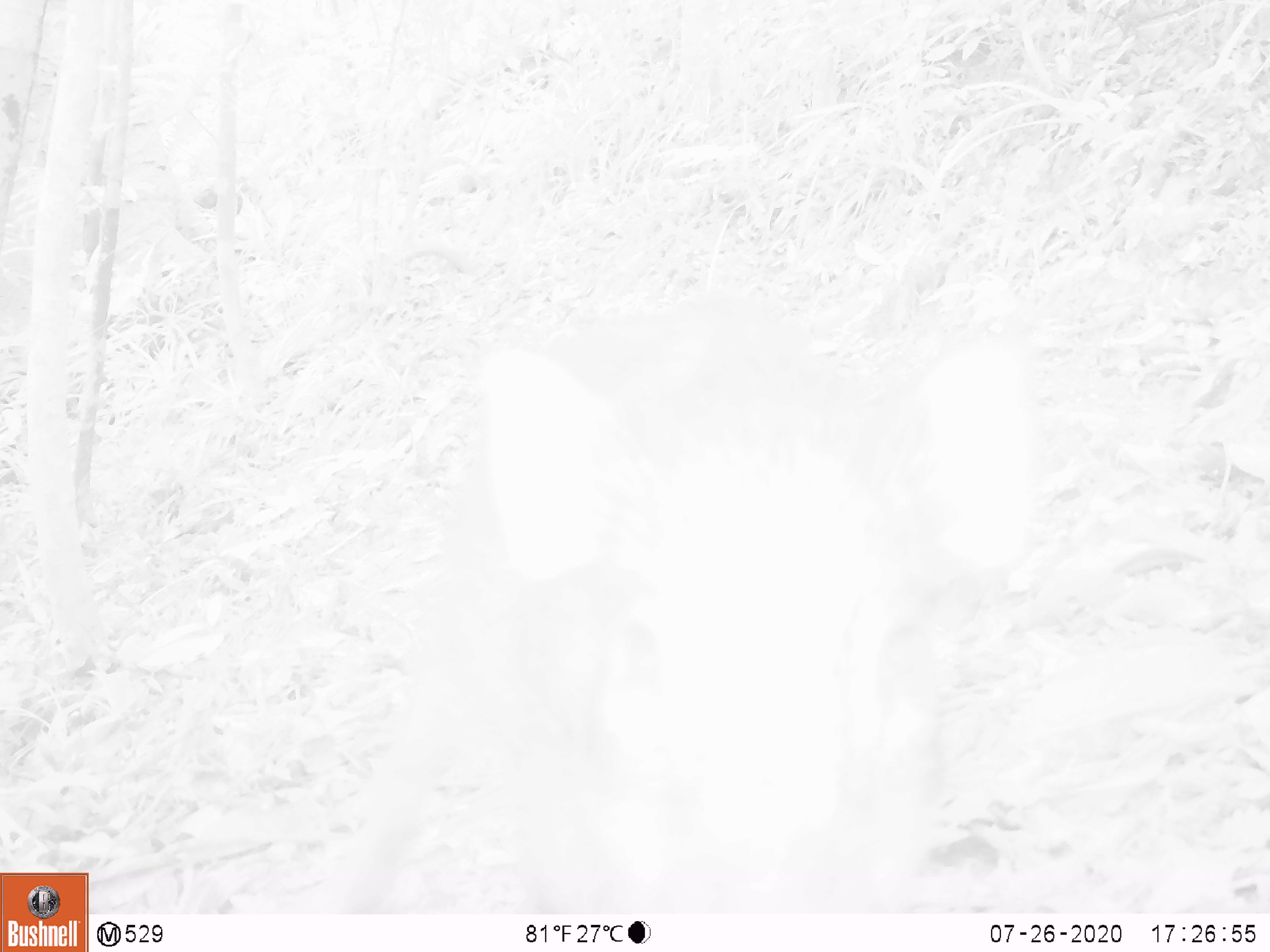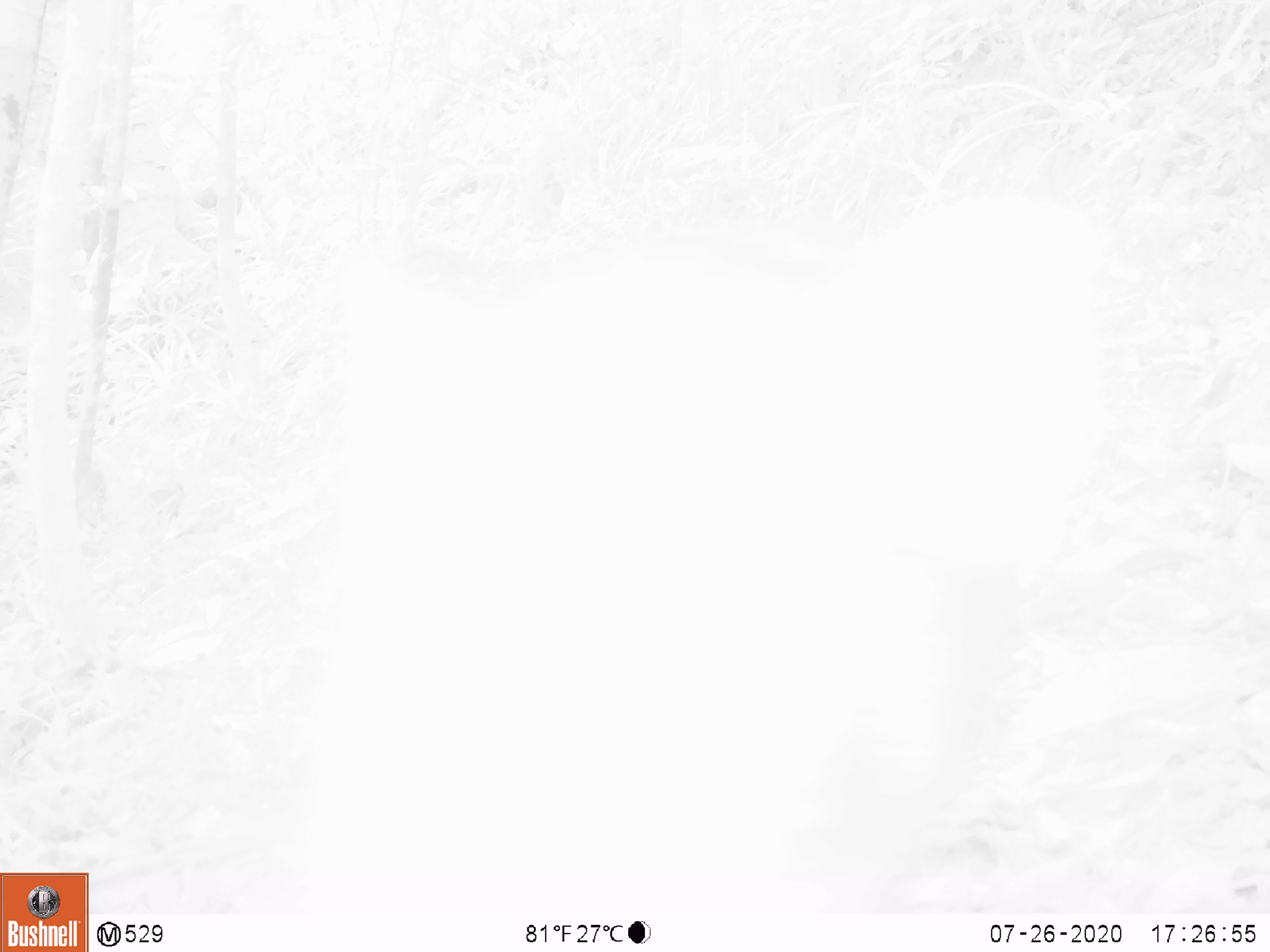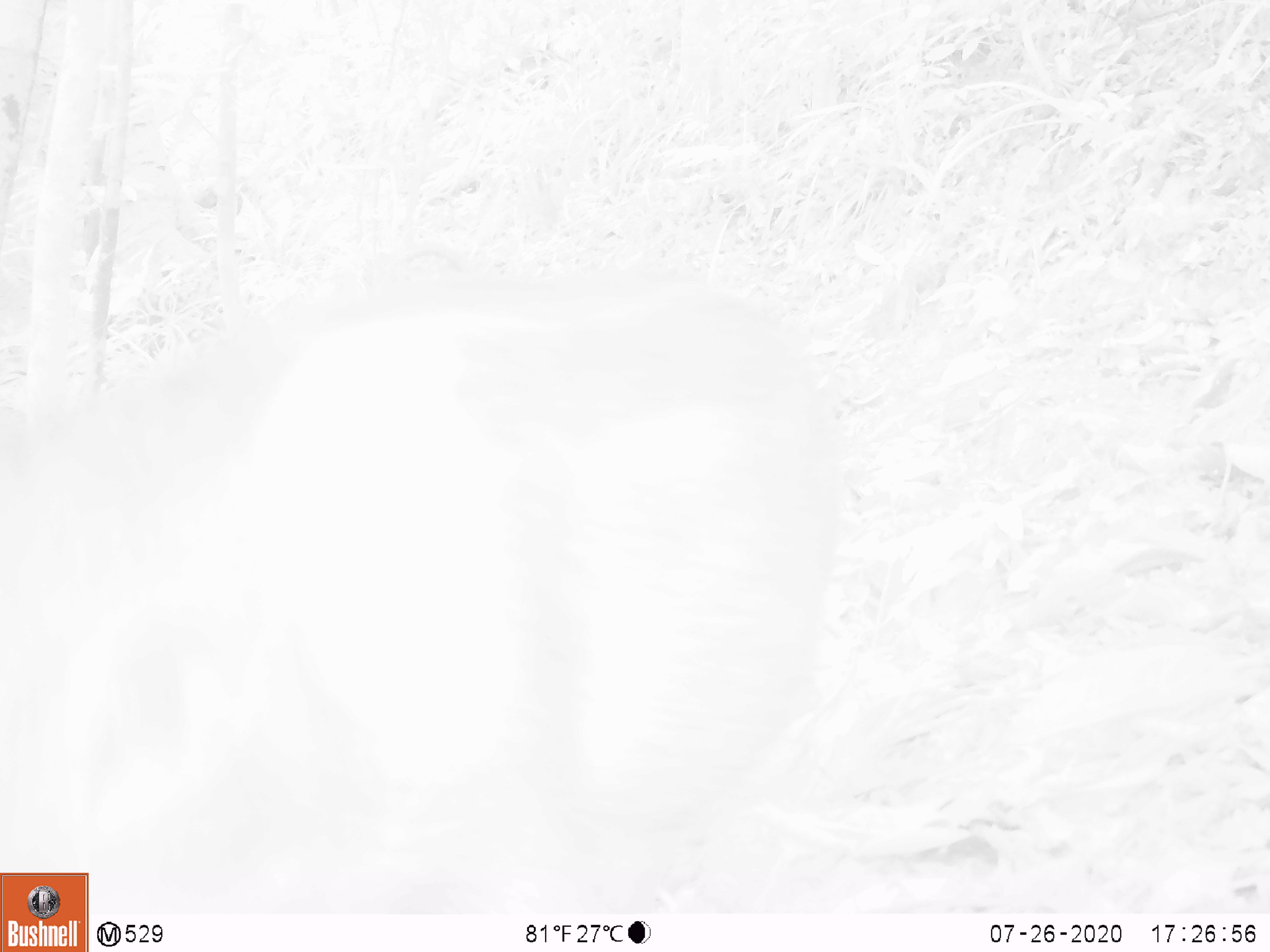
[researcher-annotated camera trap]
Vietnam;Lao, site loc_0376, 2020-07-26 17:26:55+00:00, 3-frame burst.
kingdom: Animalia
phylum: Chordata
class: Mammalia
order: Artiodactyla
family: Suidae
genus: Sus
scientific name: Sus scrofa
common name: eurasian wild pig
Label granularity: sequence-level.